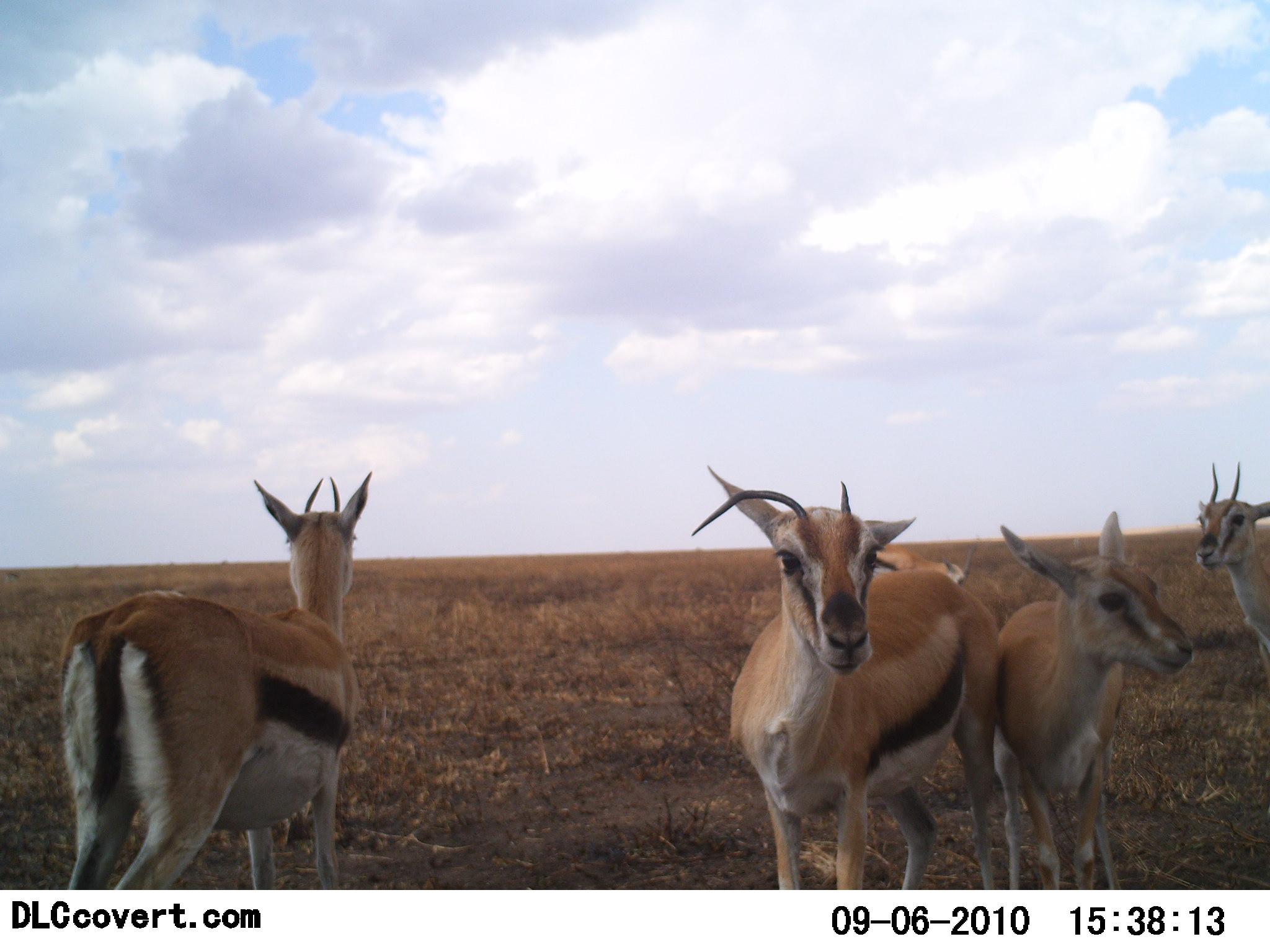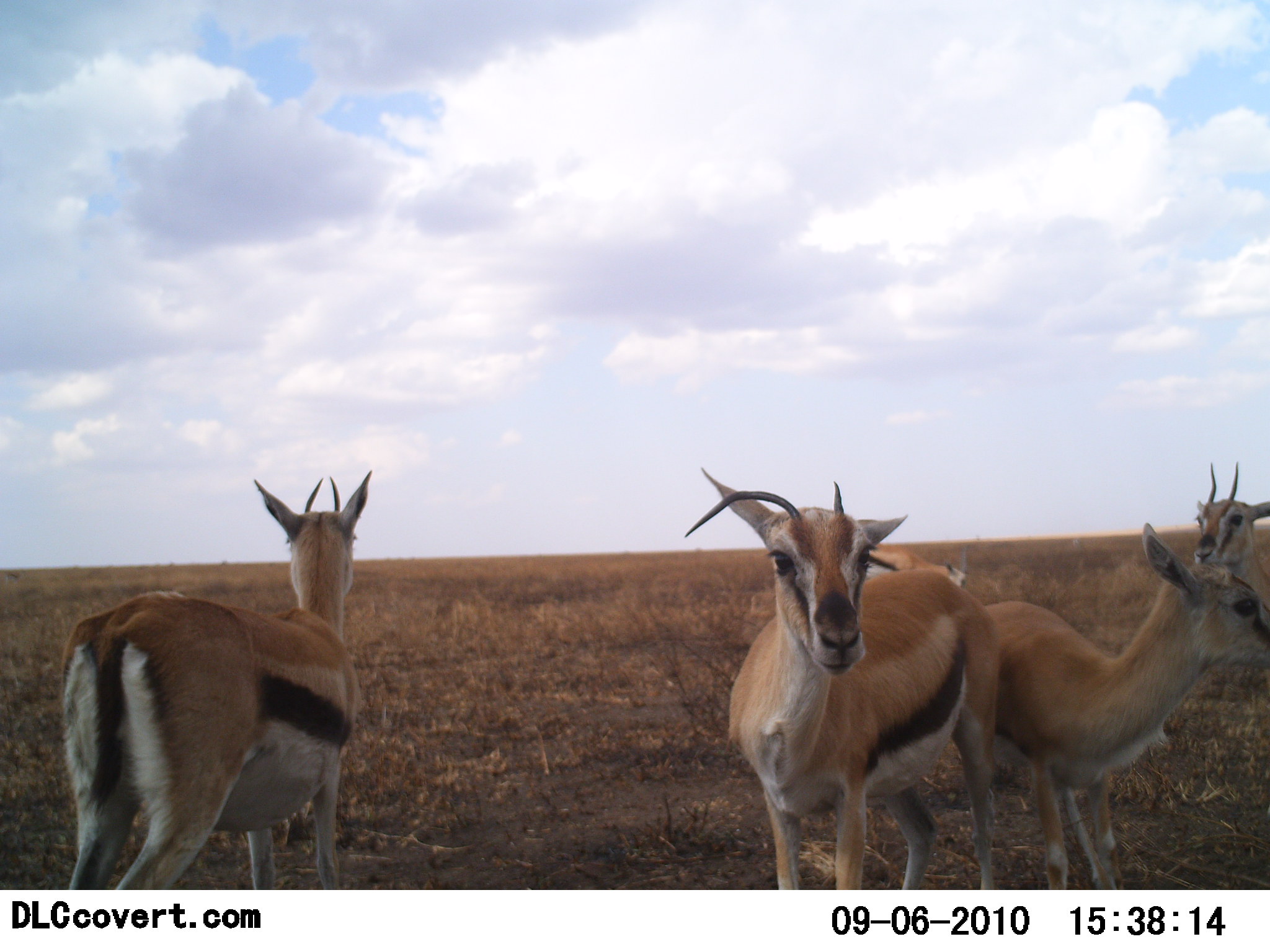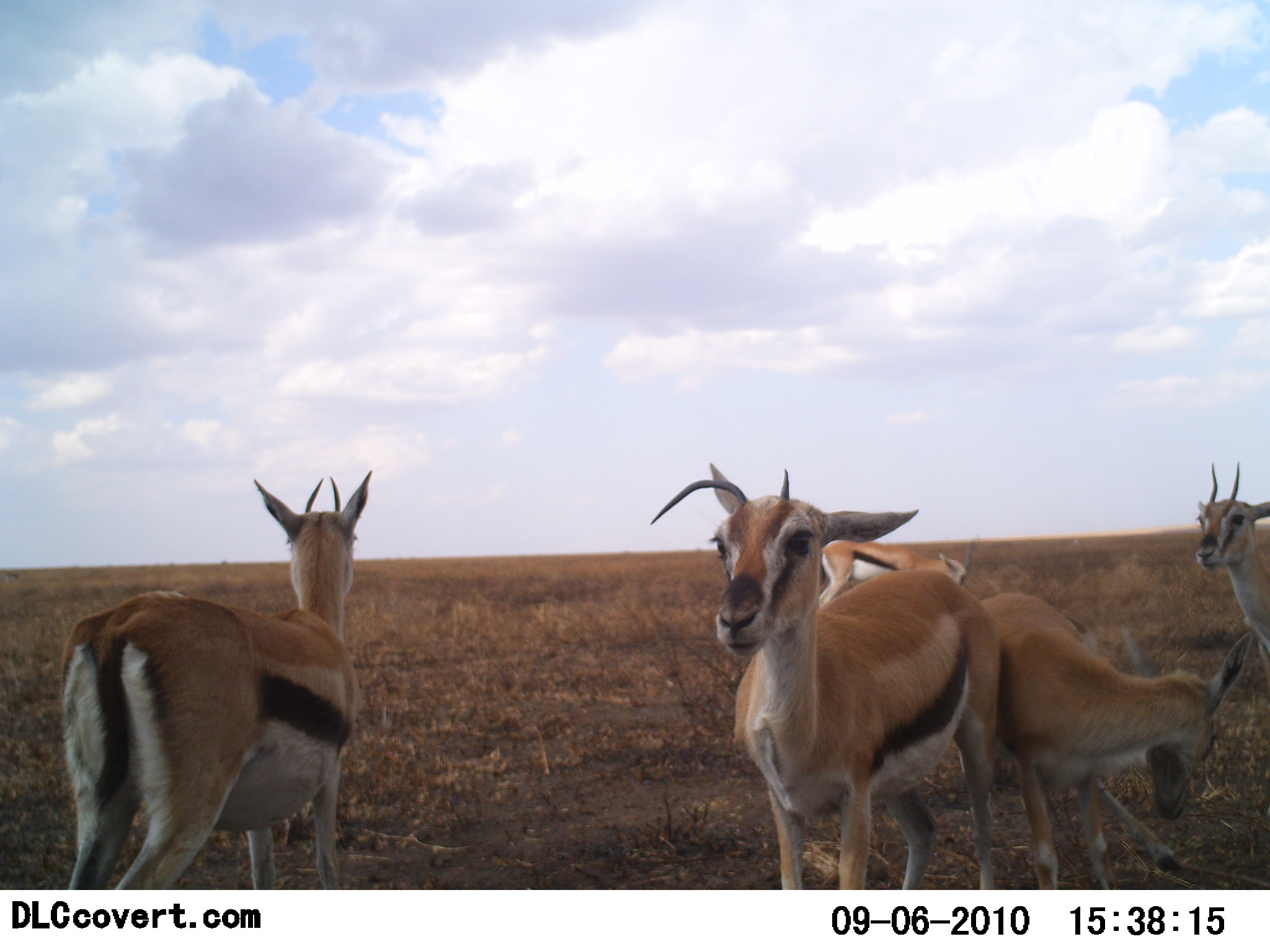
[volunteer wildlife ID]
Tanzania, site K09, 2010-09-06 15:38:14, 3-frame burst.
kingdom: Animalia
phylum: Chordata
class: Mammalia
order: Artiodactyla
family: Bovidae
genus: Eudorcas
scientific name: Eudorcas thomsonii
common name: thomson's gazelle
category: gazellethomsons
Gazellethomsons (thomson's gazelle) (Eudorcas thomsonii), count 5. Behavior (volunteer vote fractions): standing 94%, resting 0%, moving 6%, interacting 6%. Young present (vote fraction): 24%. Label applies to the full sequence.